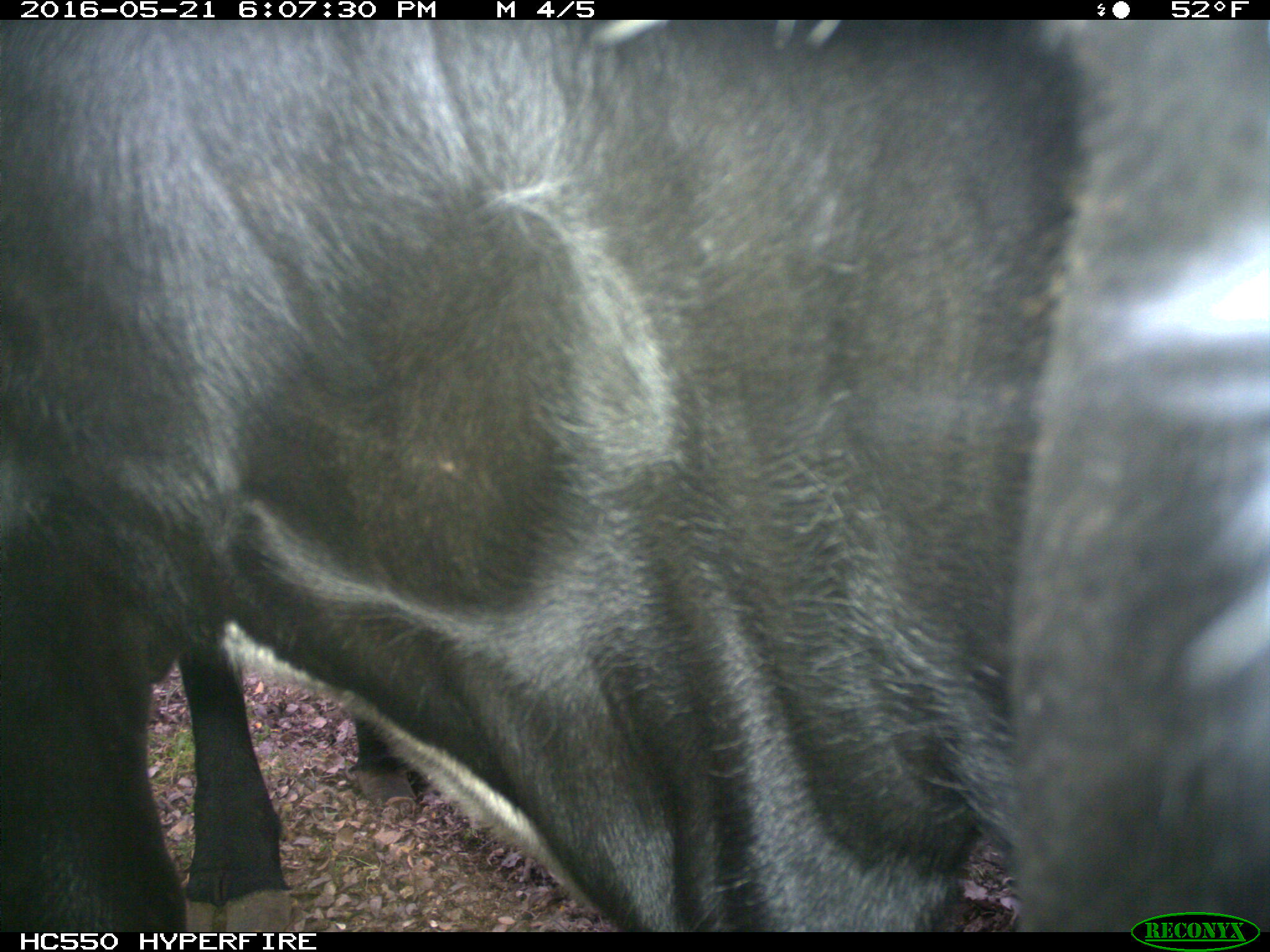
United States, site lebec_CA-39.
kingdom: Animalia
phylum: Chordata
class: Mammalia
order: Artiodactyla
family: Bovidae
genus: Bos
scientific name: Bos taurus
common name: domestic cow